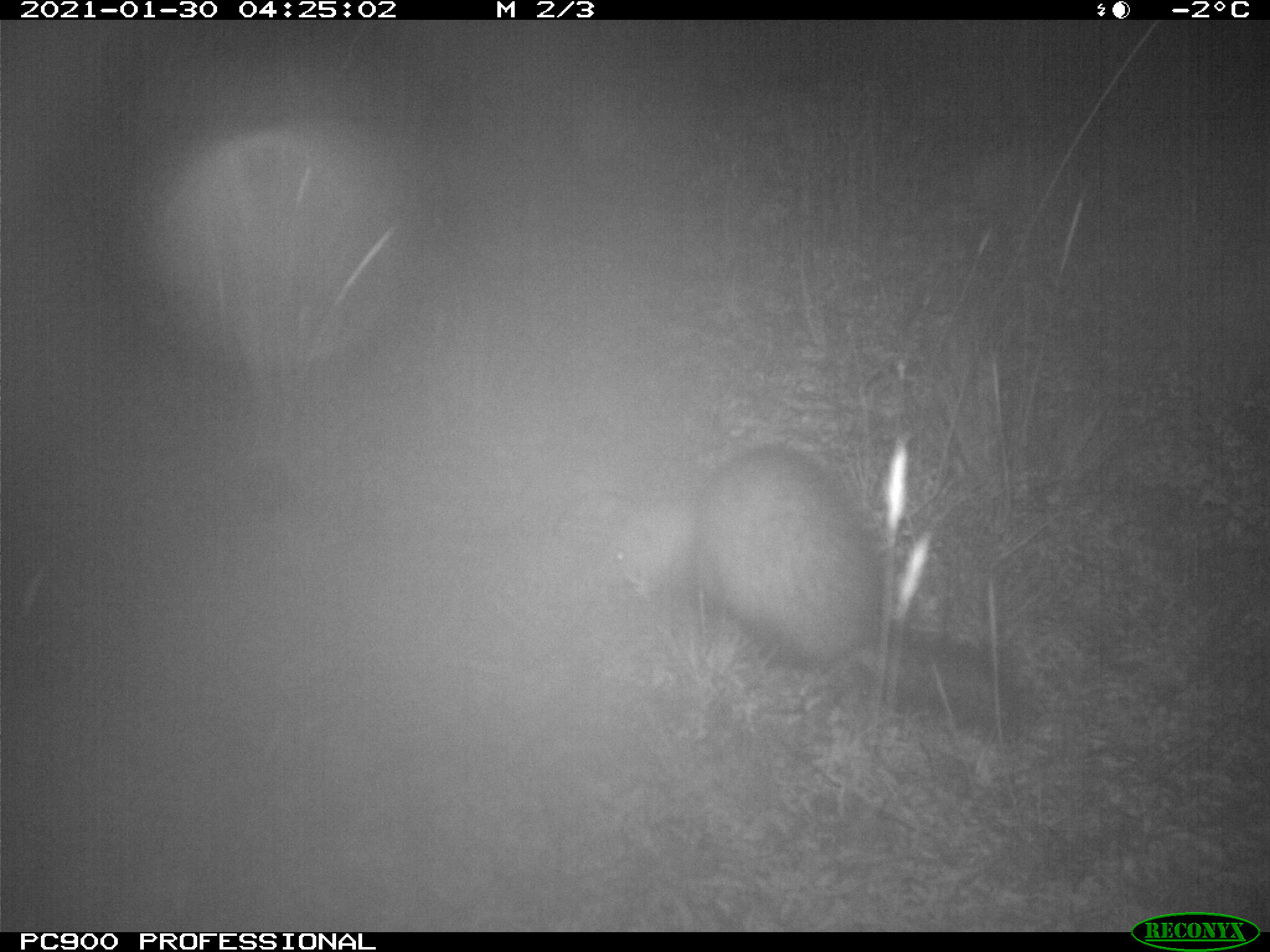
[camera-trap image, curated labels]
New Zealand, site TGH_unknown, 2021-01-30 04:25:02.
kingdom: Animalia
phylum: Chordata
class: Mammalia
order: Carnivora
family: Mustelidae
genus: Mustela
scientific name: Mustela furo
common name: ferret